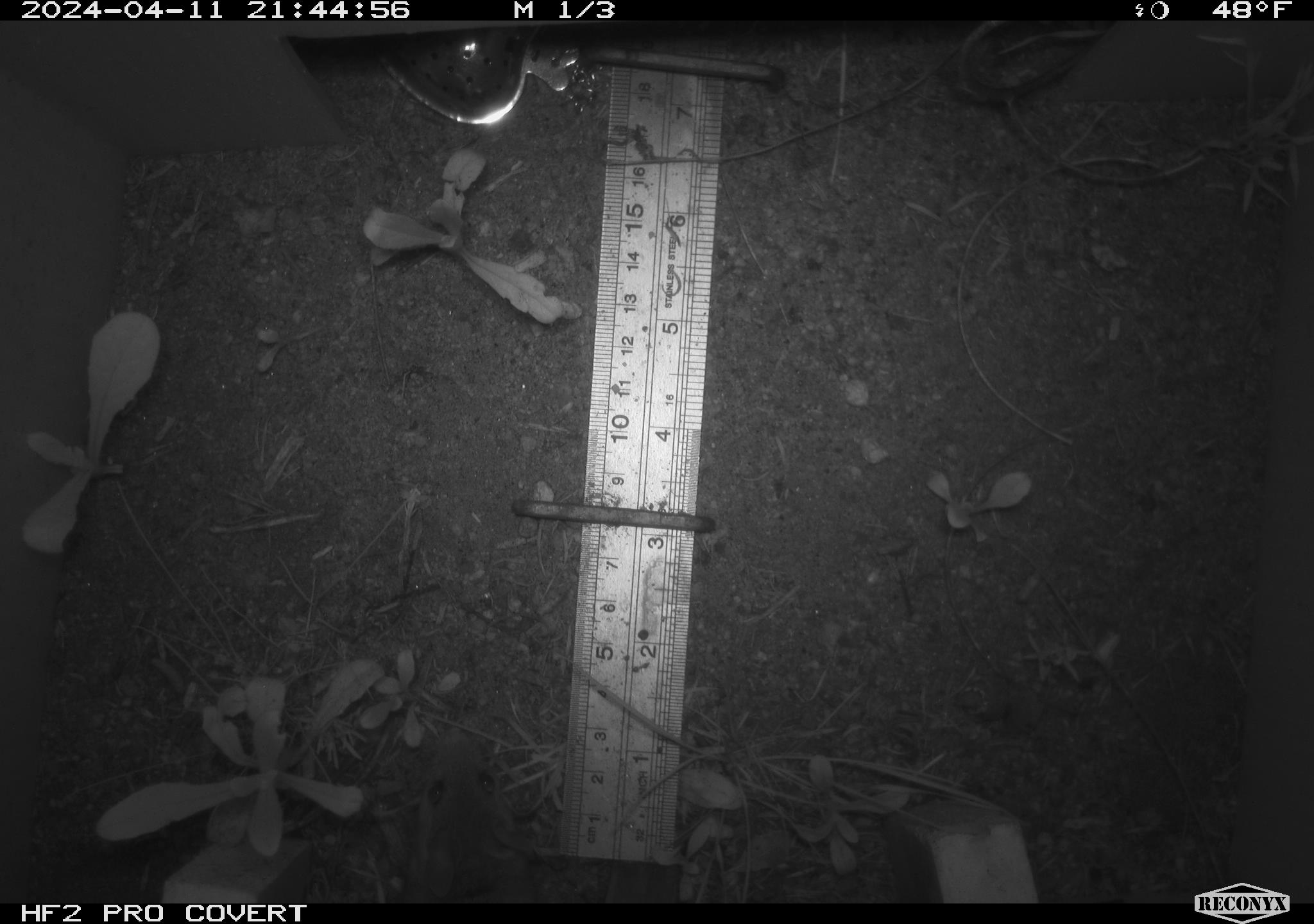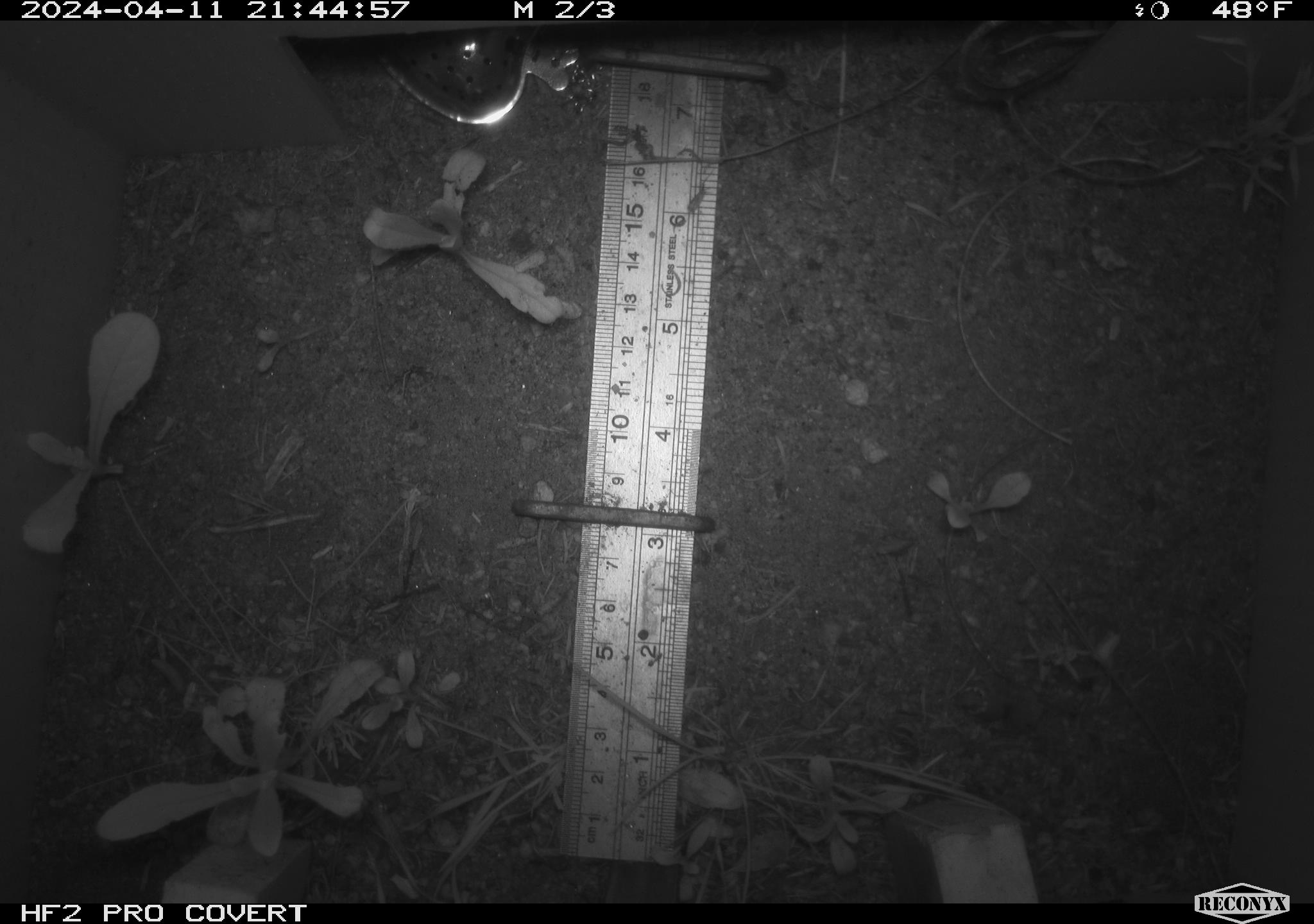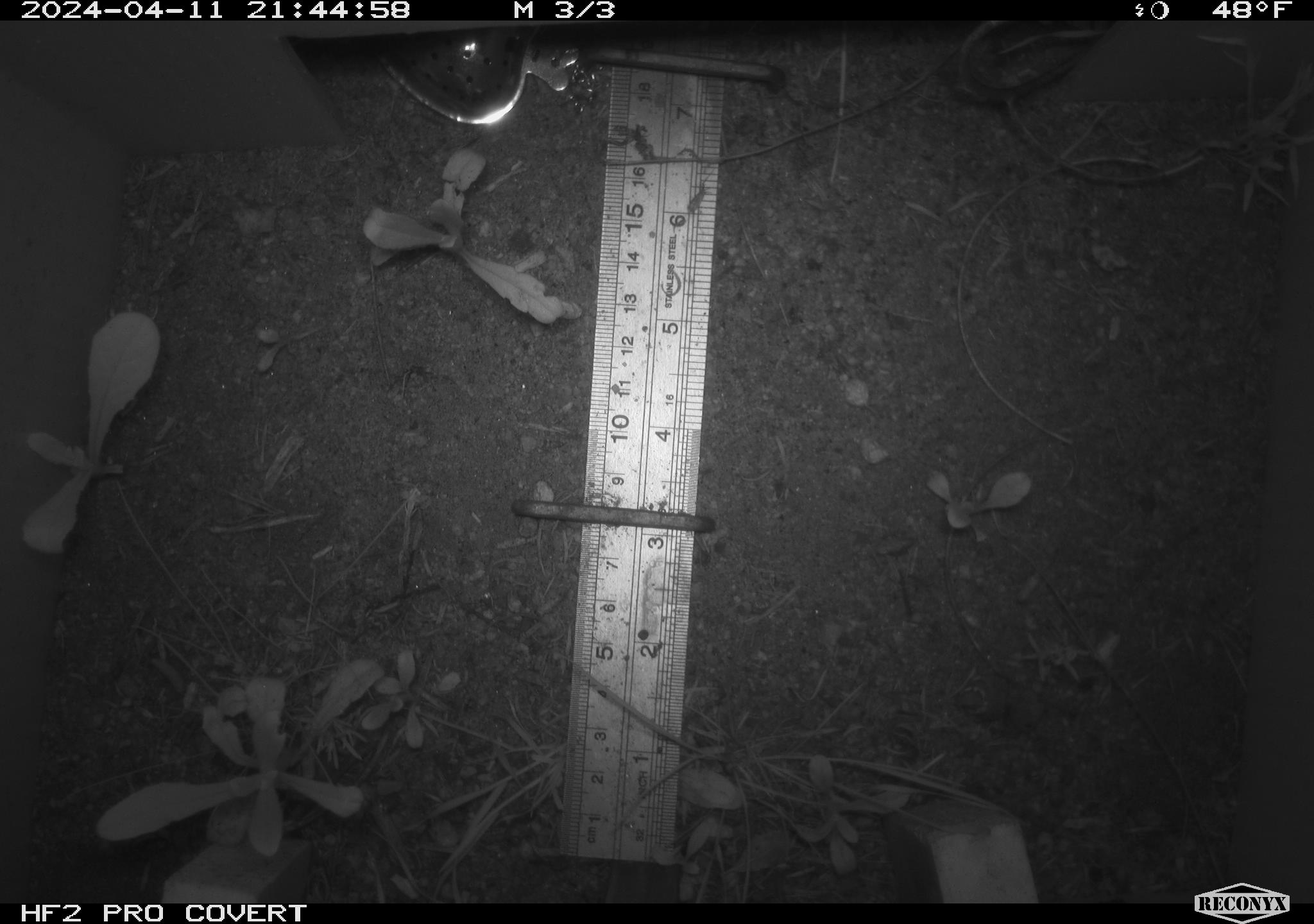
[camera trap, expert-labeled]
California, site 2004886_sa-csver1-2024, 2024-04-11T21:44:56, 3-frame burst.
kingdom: Animalia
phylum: Chordata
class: Mammalia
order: Rodentia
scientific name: Rodentia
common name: rodent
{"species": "rodent (Rodentia)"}